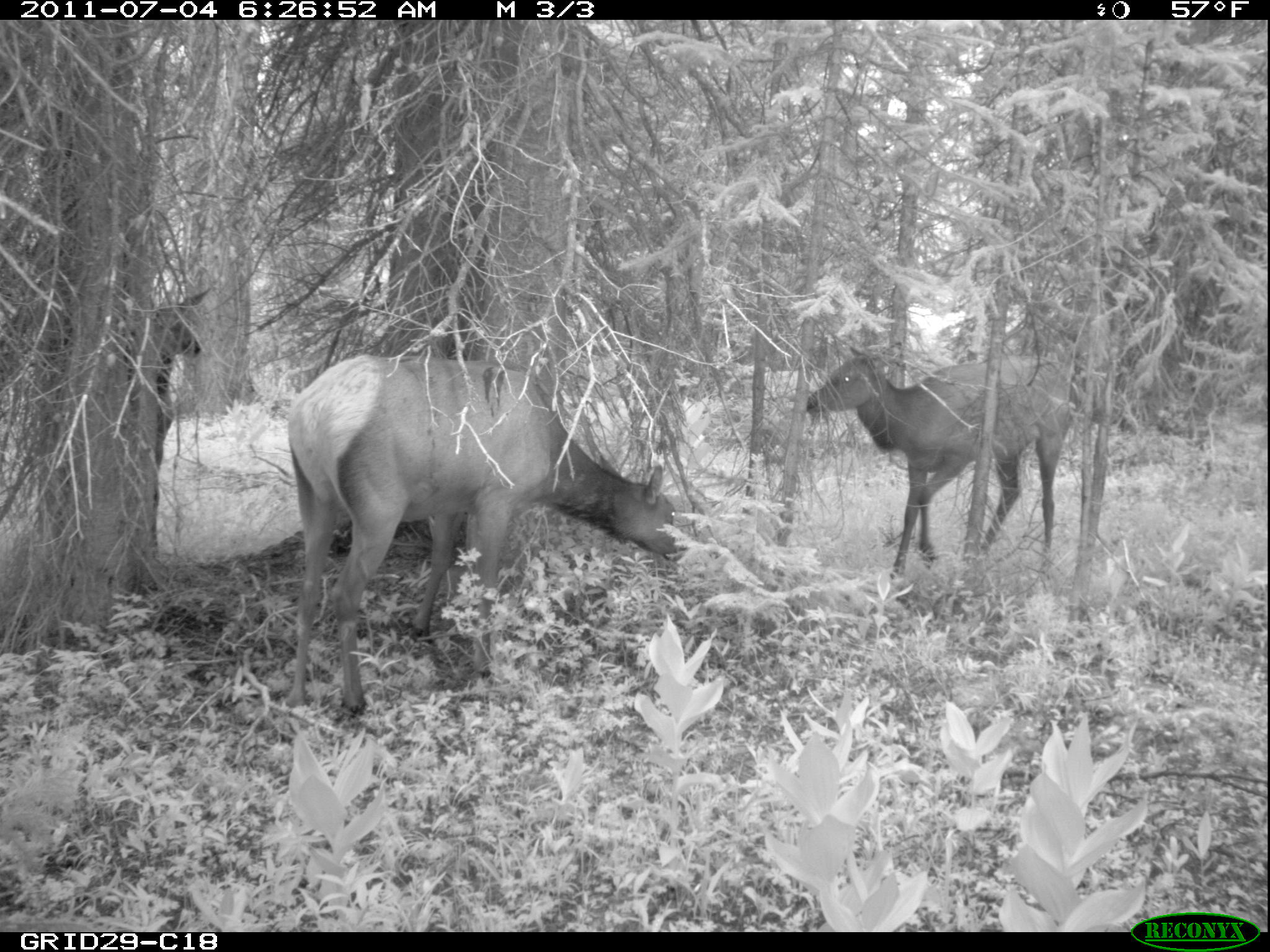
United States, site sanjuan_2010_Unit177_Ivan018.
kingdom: Animalia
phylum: Chordata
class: Mammalia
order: Artiodactyla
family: Cervidae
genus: Cervus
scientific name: Cervus elaphus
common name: red deer